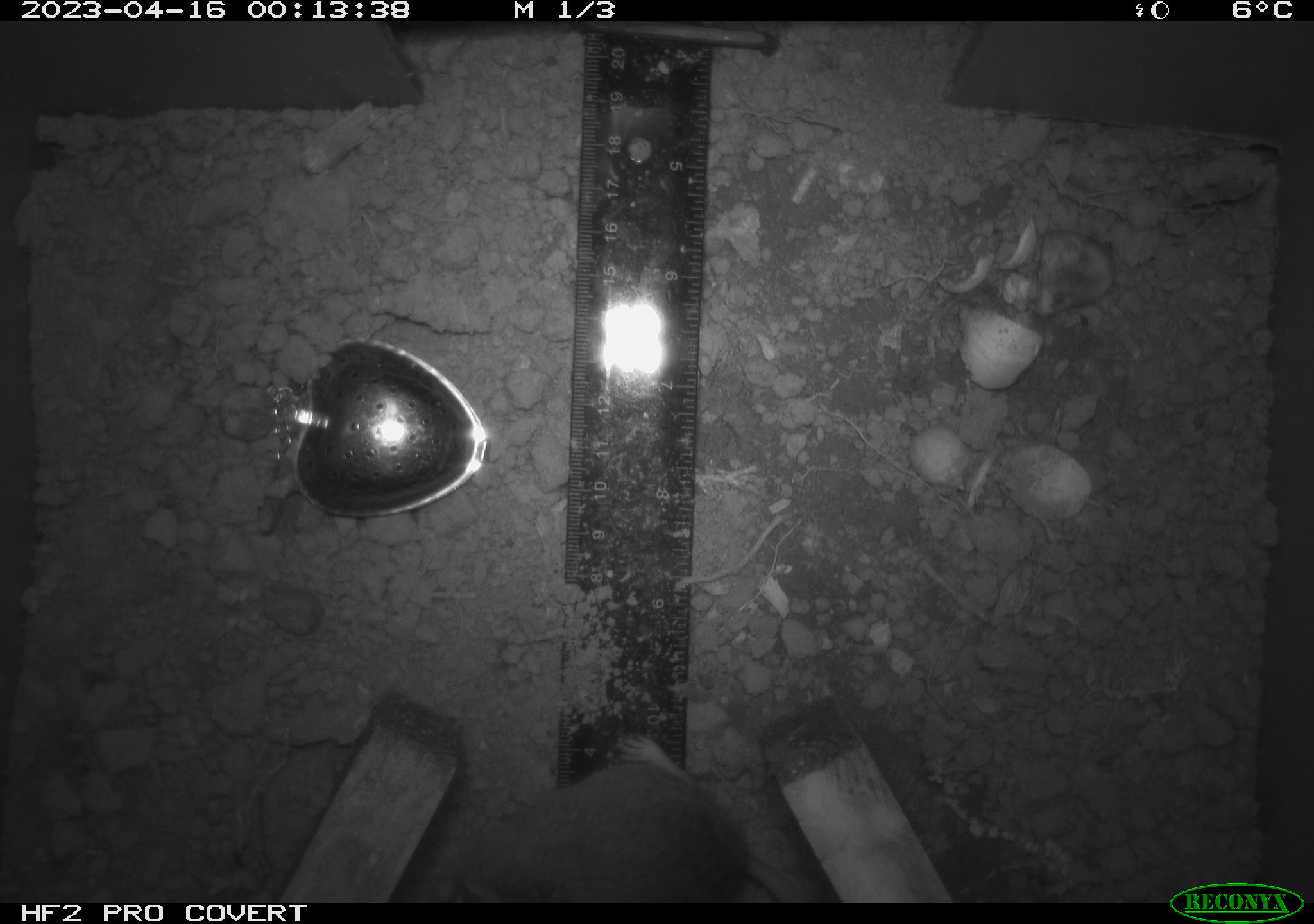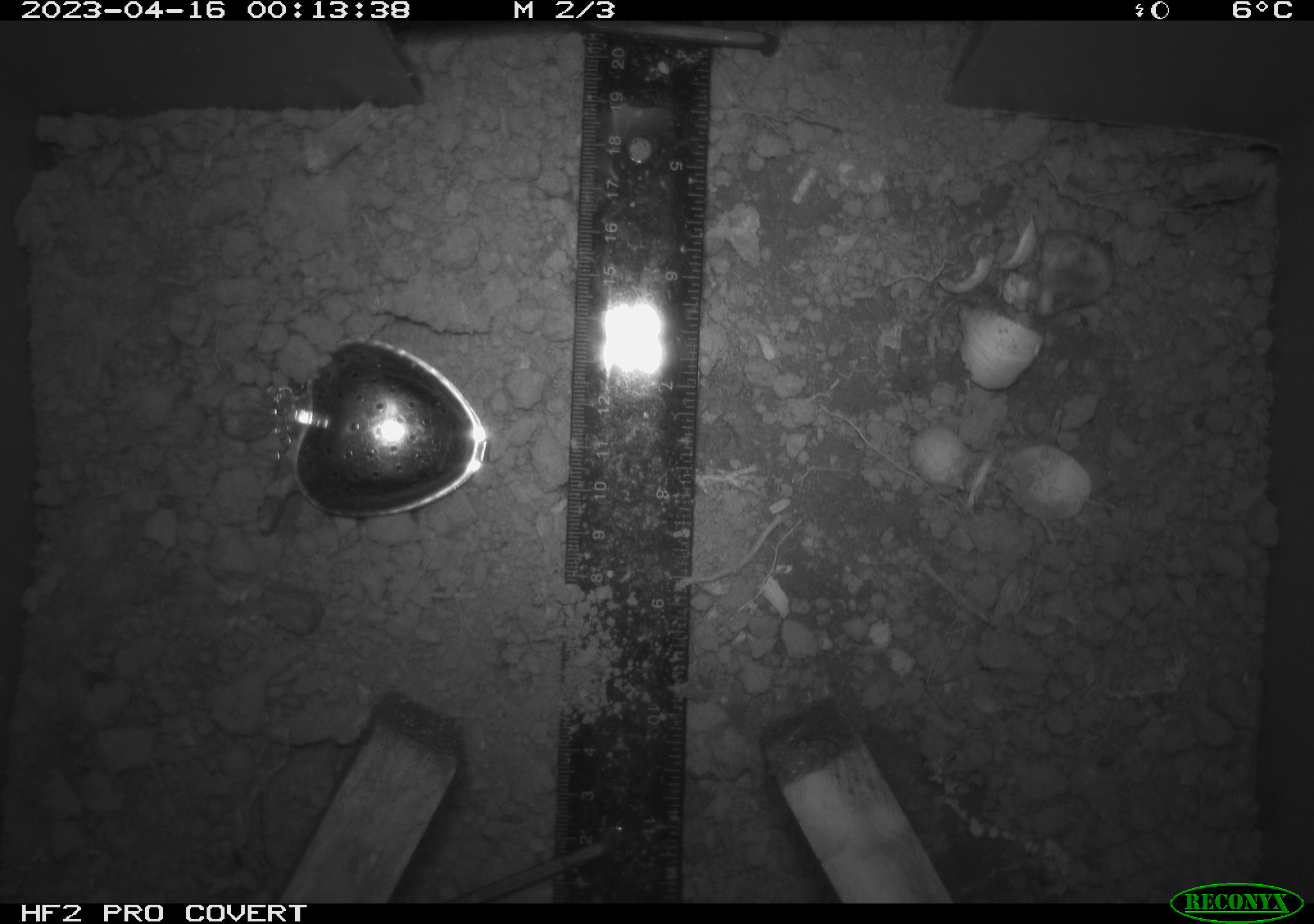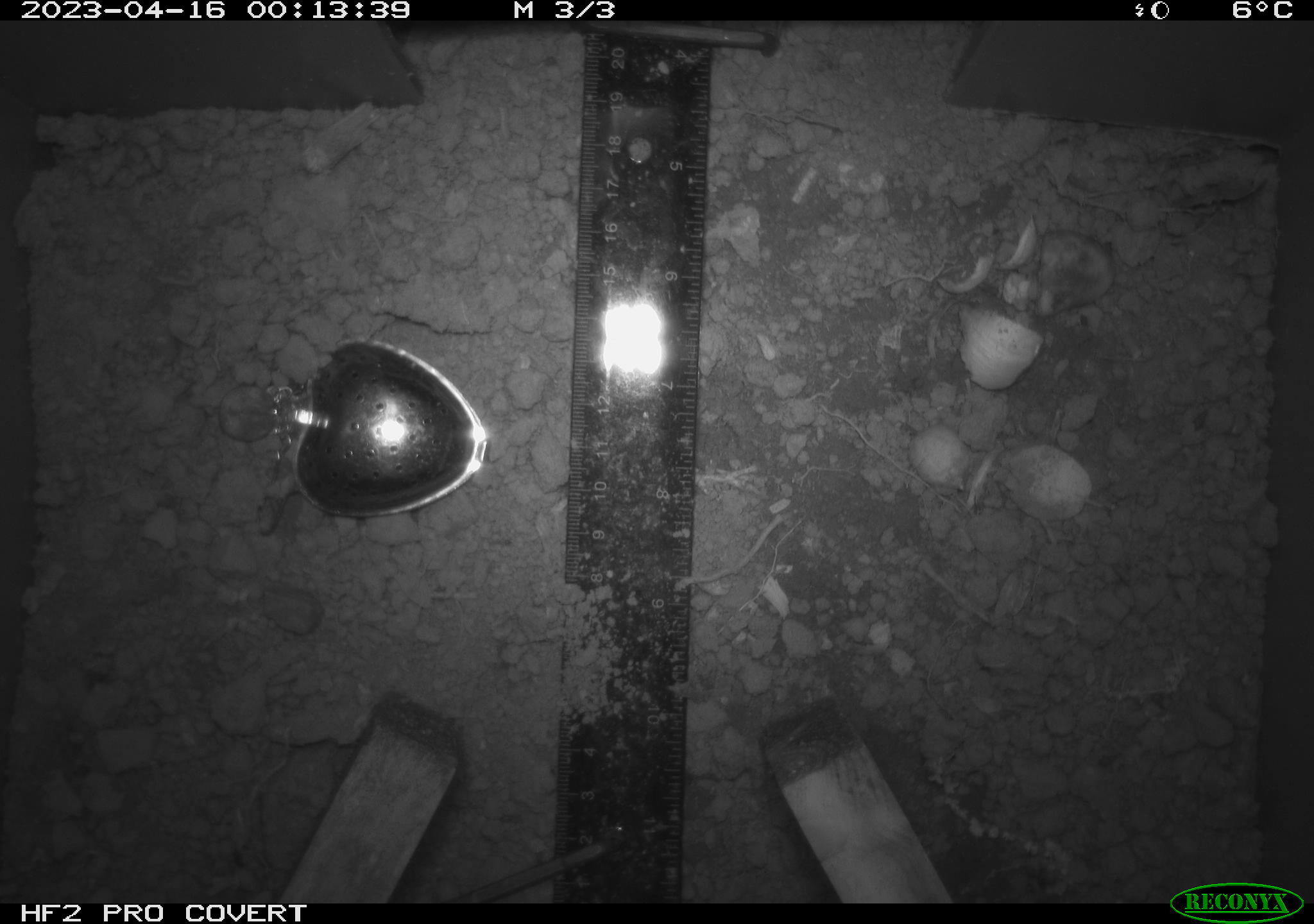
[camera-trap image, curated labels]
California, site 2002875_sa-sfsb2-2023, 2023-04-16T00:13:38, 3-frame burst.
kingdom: Animalia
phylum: Chordata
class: Mammalia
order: Rodentia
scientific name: Rodentia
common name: mouse species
Mouse species (Rodentia).